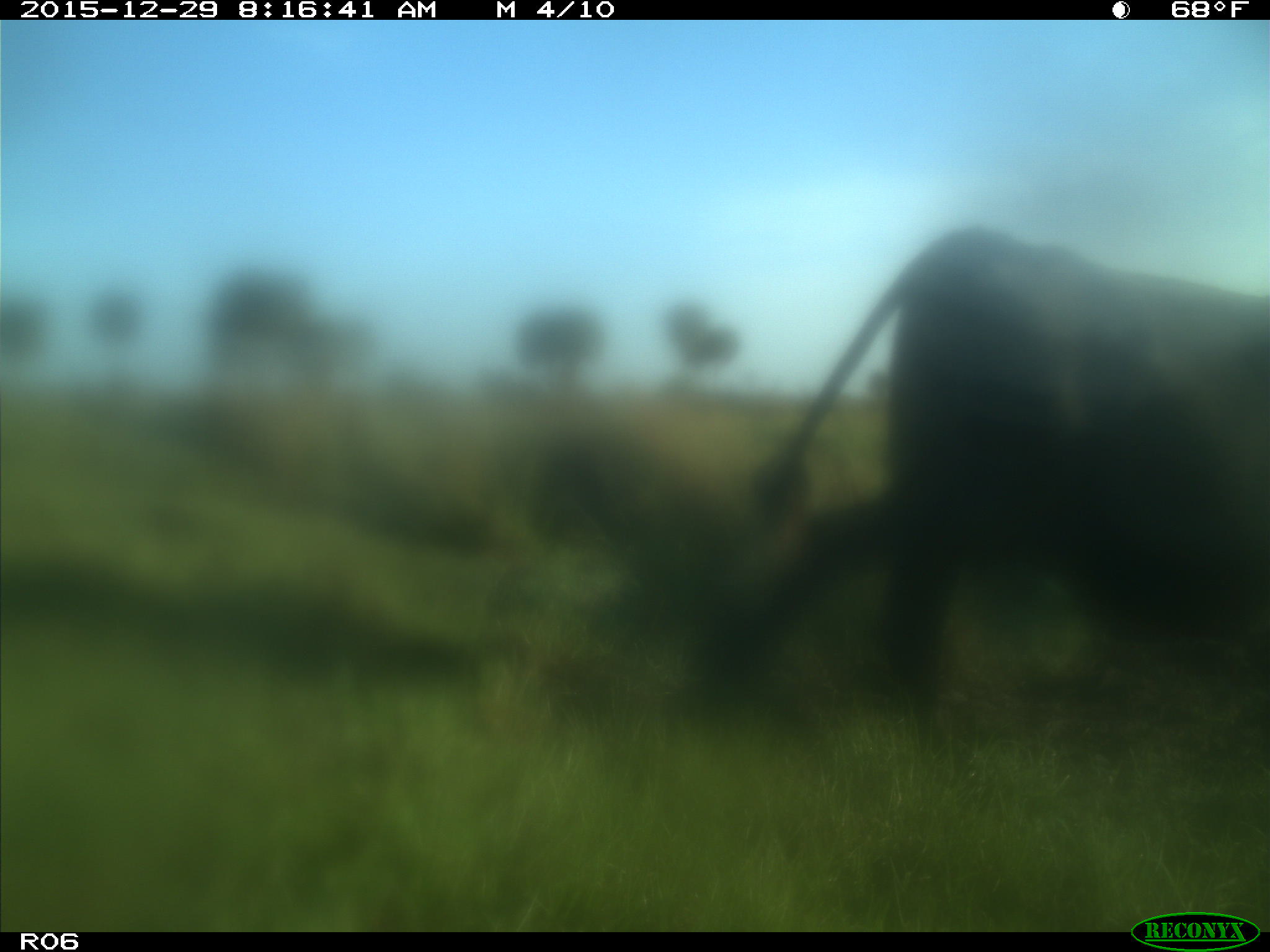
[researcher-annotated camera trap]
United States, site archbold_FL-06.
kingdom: Animalia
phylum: Chordata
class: Mammalia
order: Artiodactyla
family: Bovidae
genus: Bos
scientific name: Bos taurus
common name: domestic cow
Bos taurus (domestic cow).